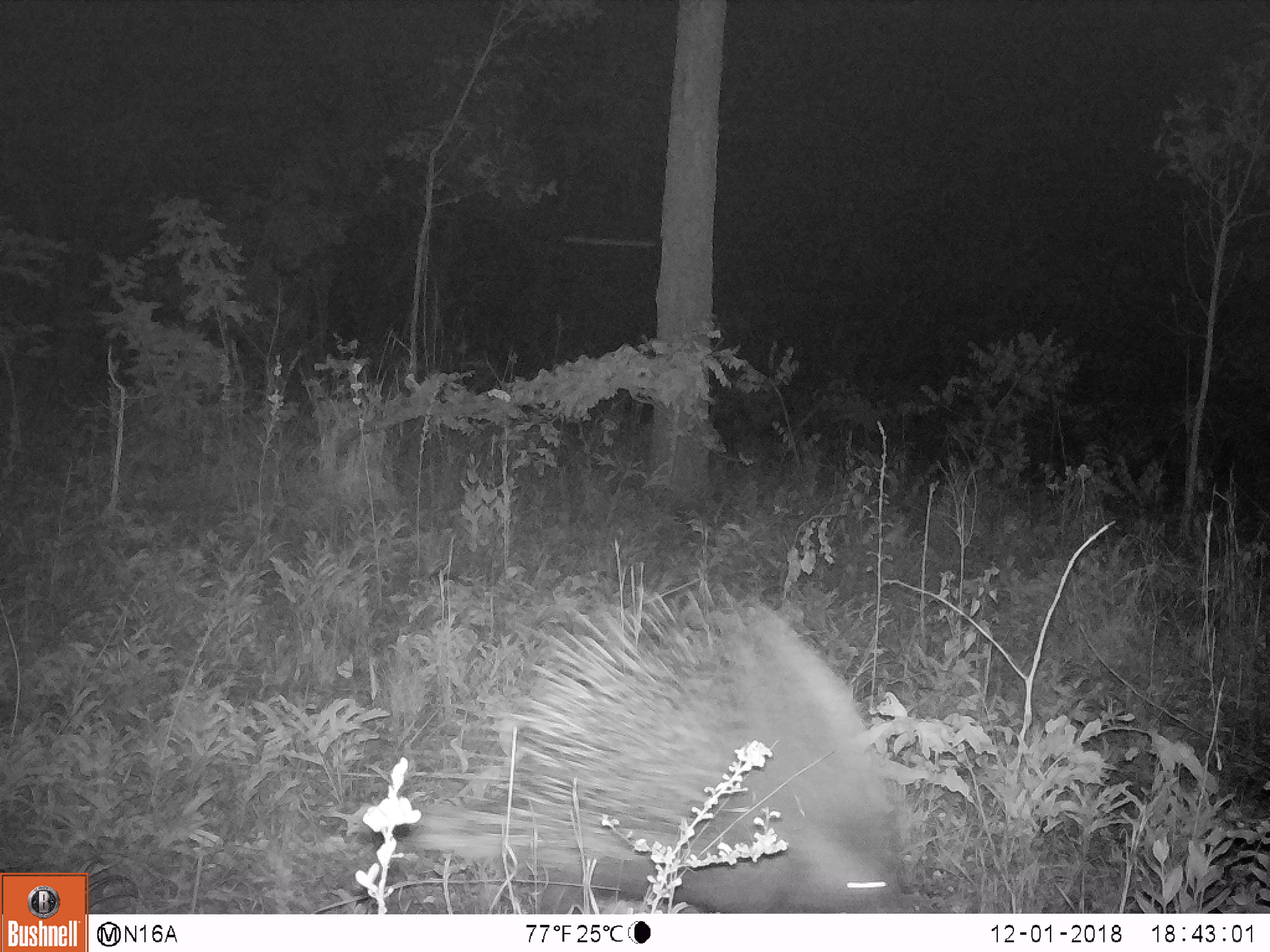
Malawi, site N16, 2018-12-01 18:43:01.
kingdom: Animalia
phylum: Chordata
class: Mammalia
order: Rodentia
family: Hystricidae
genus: Hystrix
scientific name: Hystrix africaeaustralis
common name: cape porcupine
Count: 1.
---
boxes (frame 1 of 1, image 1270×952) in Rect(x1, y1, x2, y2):
cape porcupine: Rect(403, 581, 905, 908)